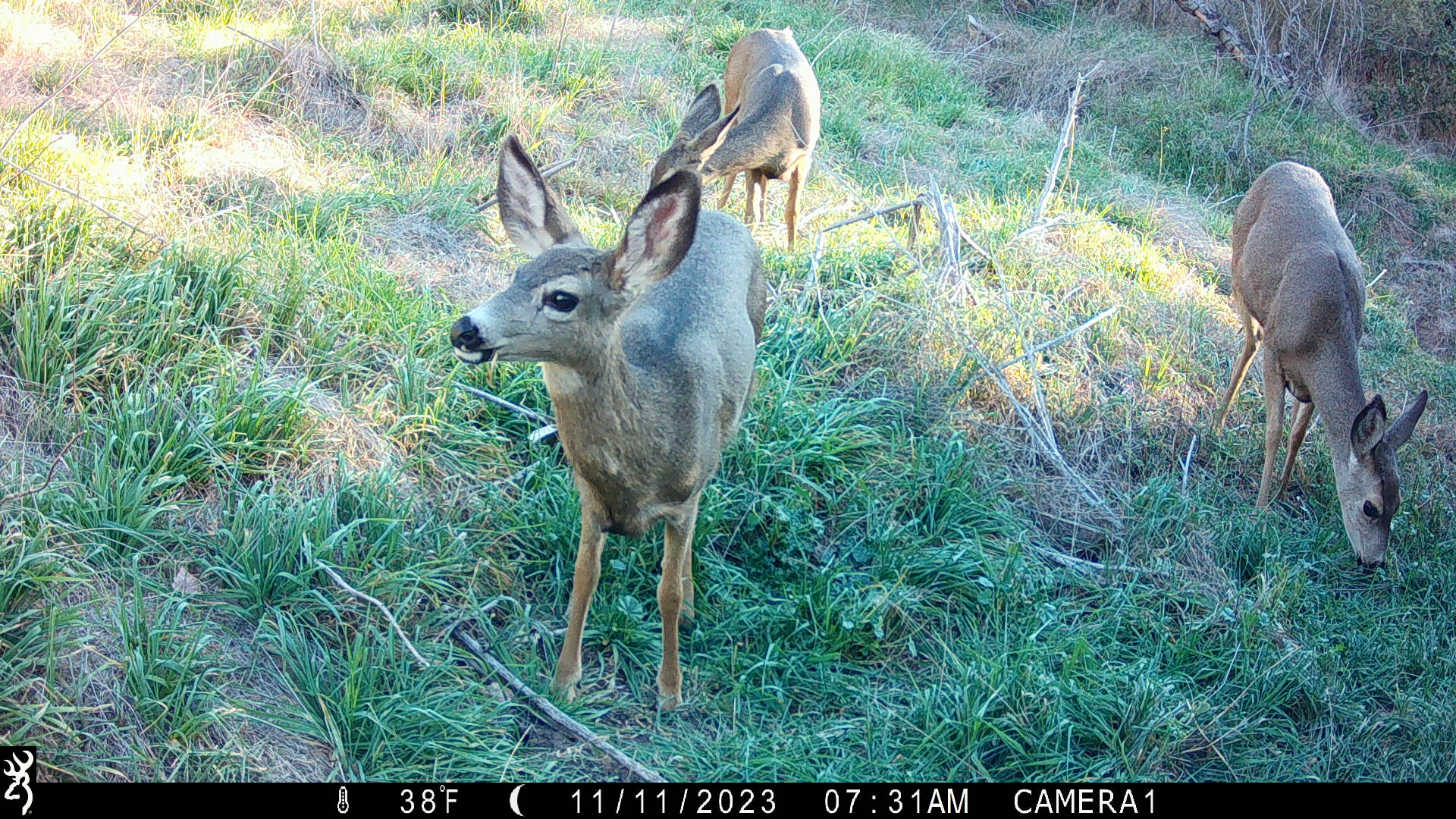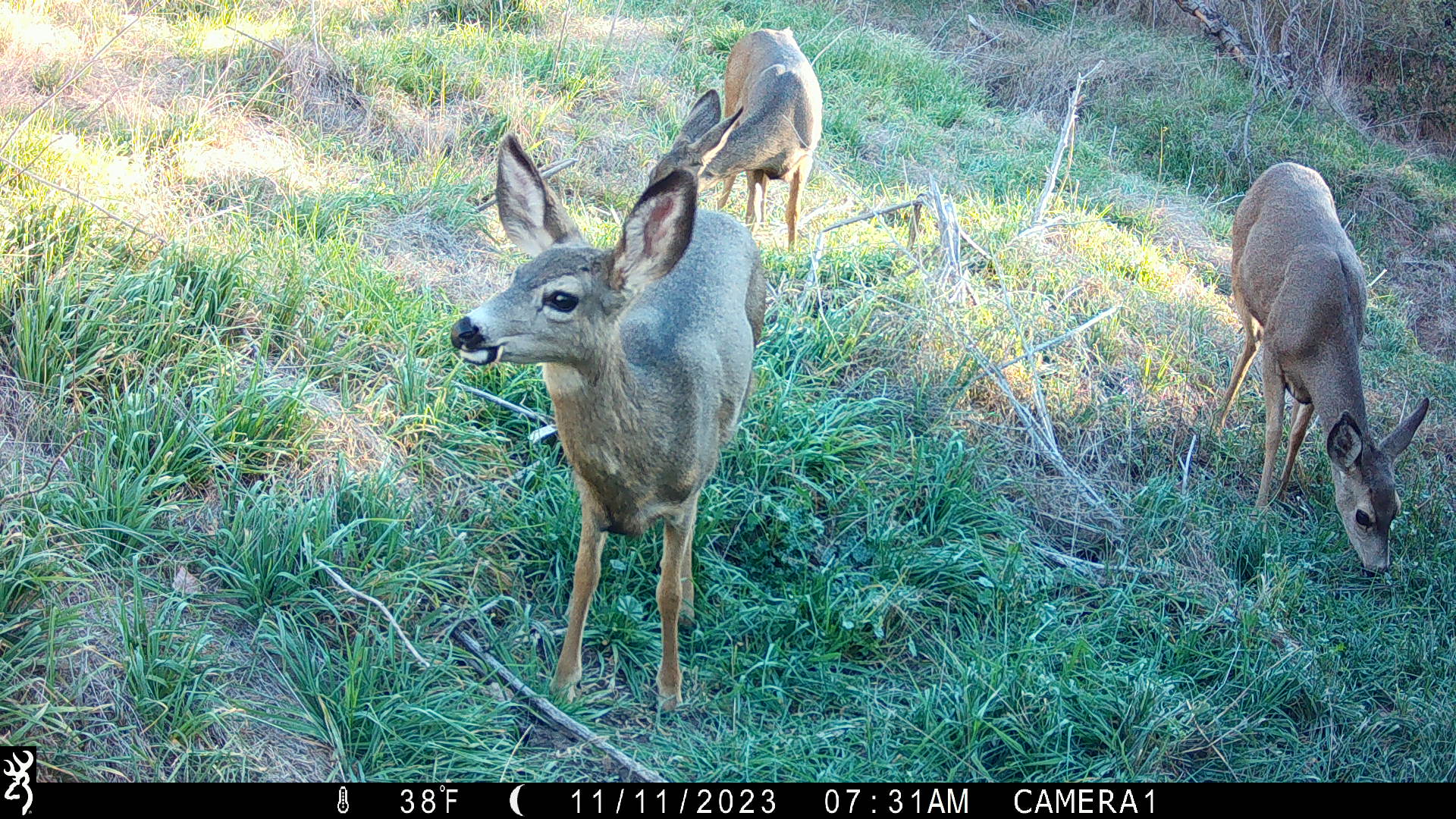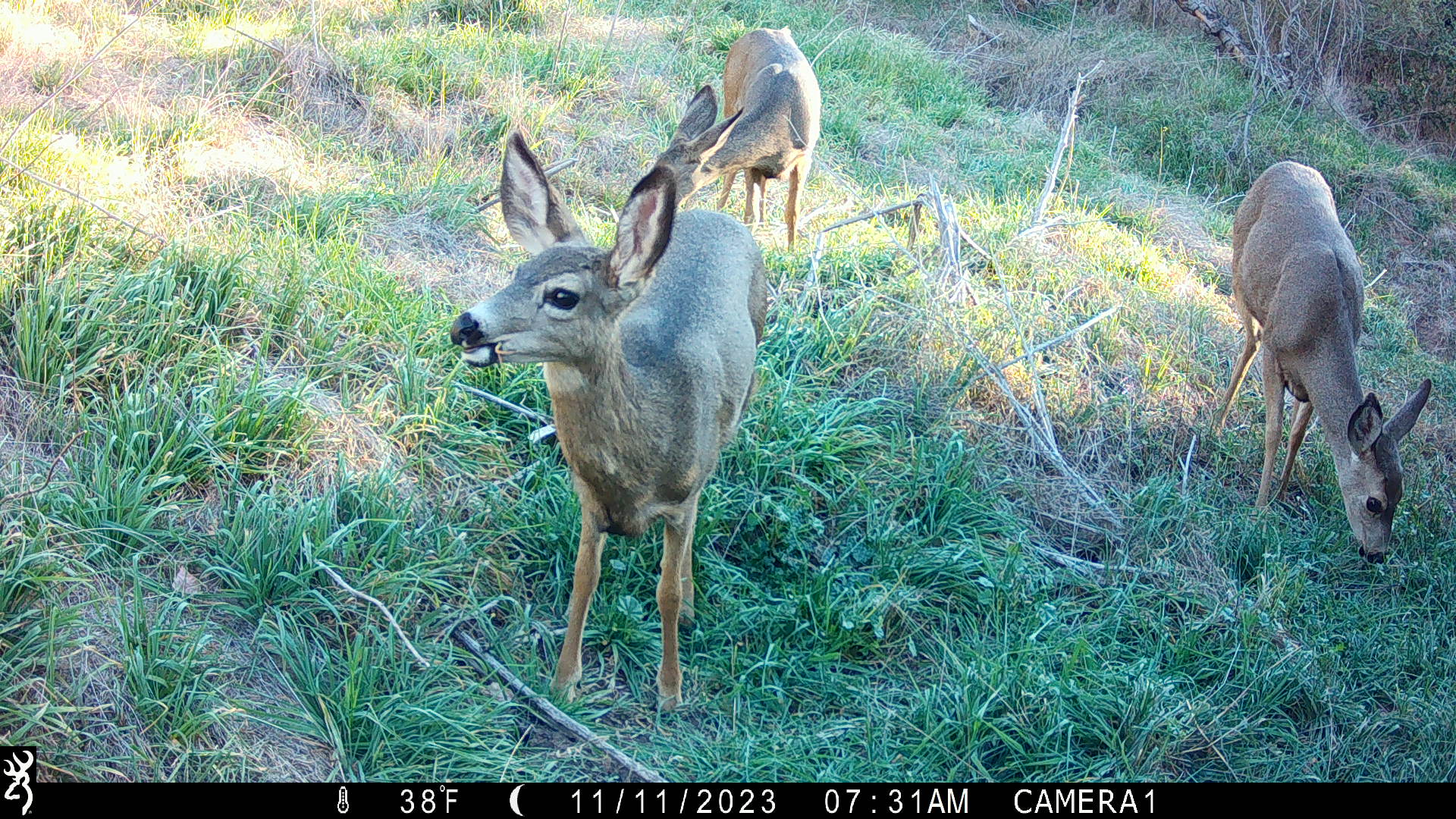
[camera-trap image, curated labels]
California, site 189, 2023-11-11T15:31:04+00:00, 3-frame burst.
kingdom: Animalia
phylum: Chordata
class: Mammalia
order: Artiodactyla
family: Cervidae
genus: Odocoileus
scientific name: Odocoileus hemionus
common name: mule deer